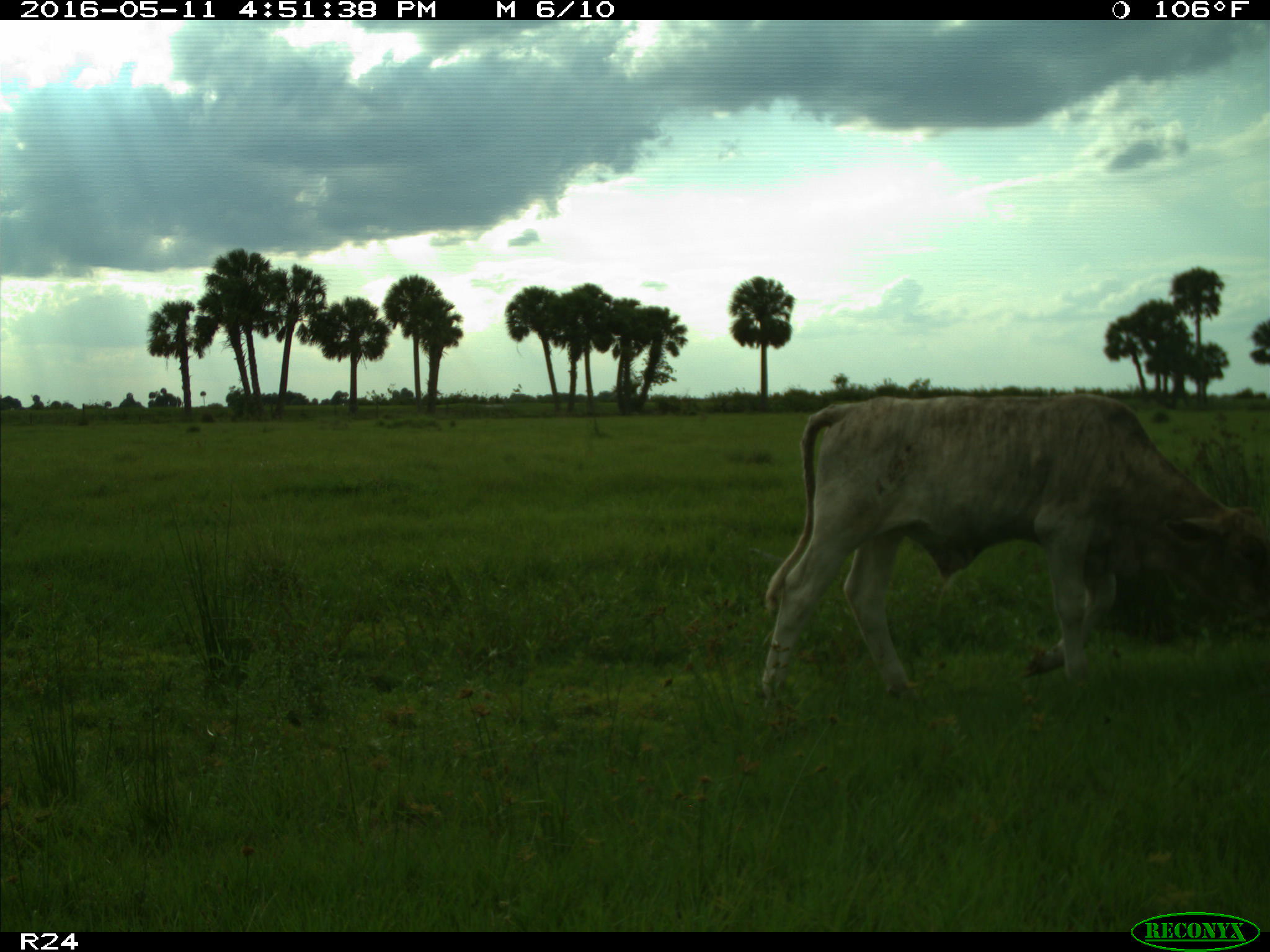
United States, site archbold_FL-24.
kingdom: Animalia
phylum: Chordata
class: Mammalia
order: Artiodactyla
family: Bovidae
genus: Bos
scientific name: Bos taurus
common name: domestic cow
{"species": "Bos taurus (domestic cow)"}